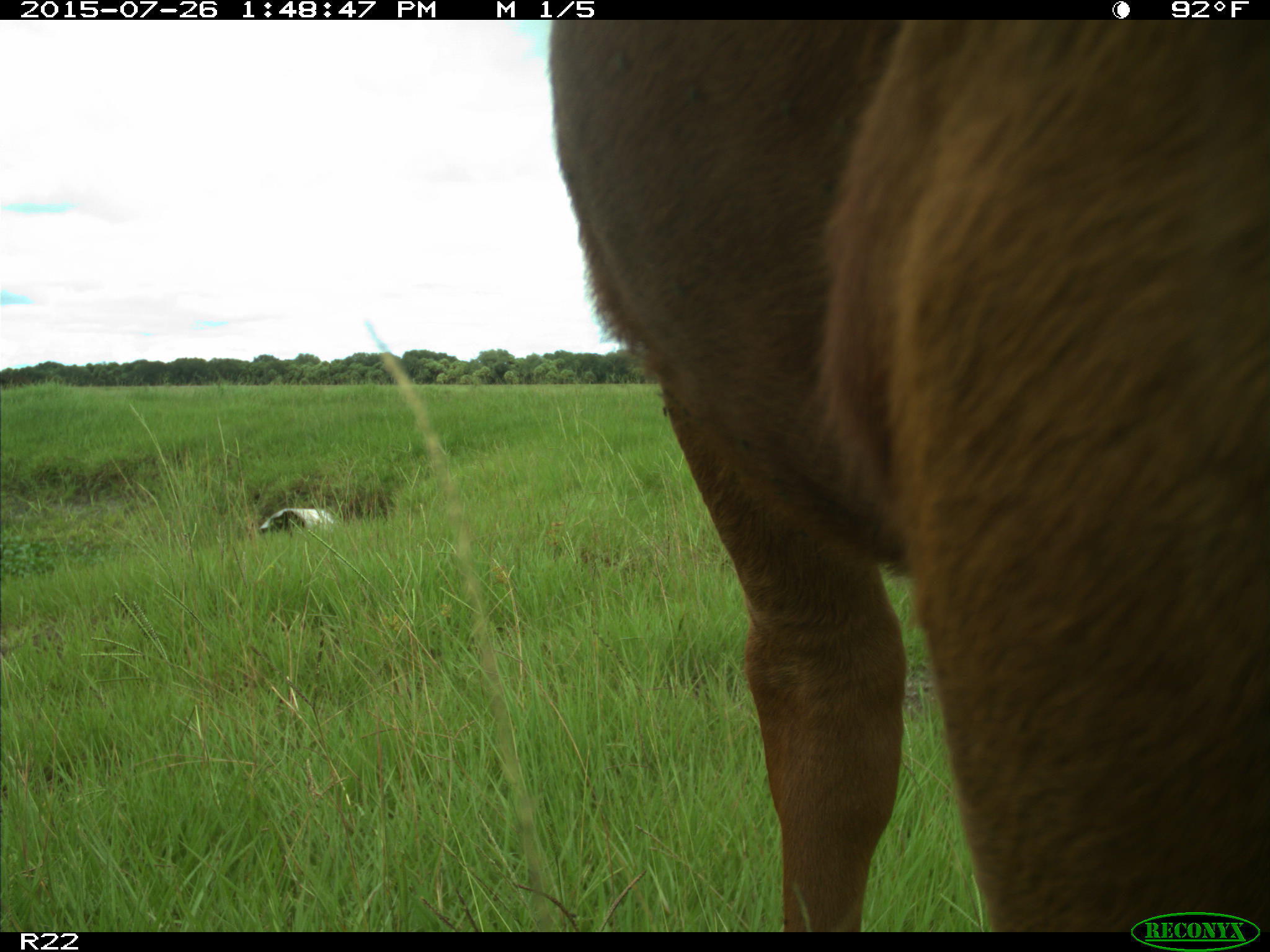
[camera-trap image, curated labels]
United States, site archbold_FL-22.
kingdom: Animalia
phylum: Chordata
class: Mammalia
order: Artiodactyla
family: Bovidae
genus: Bos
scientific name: Bos taurus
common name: domestic cow